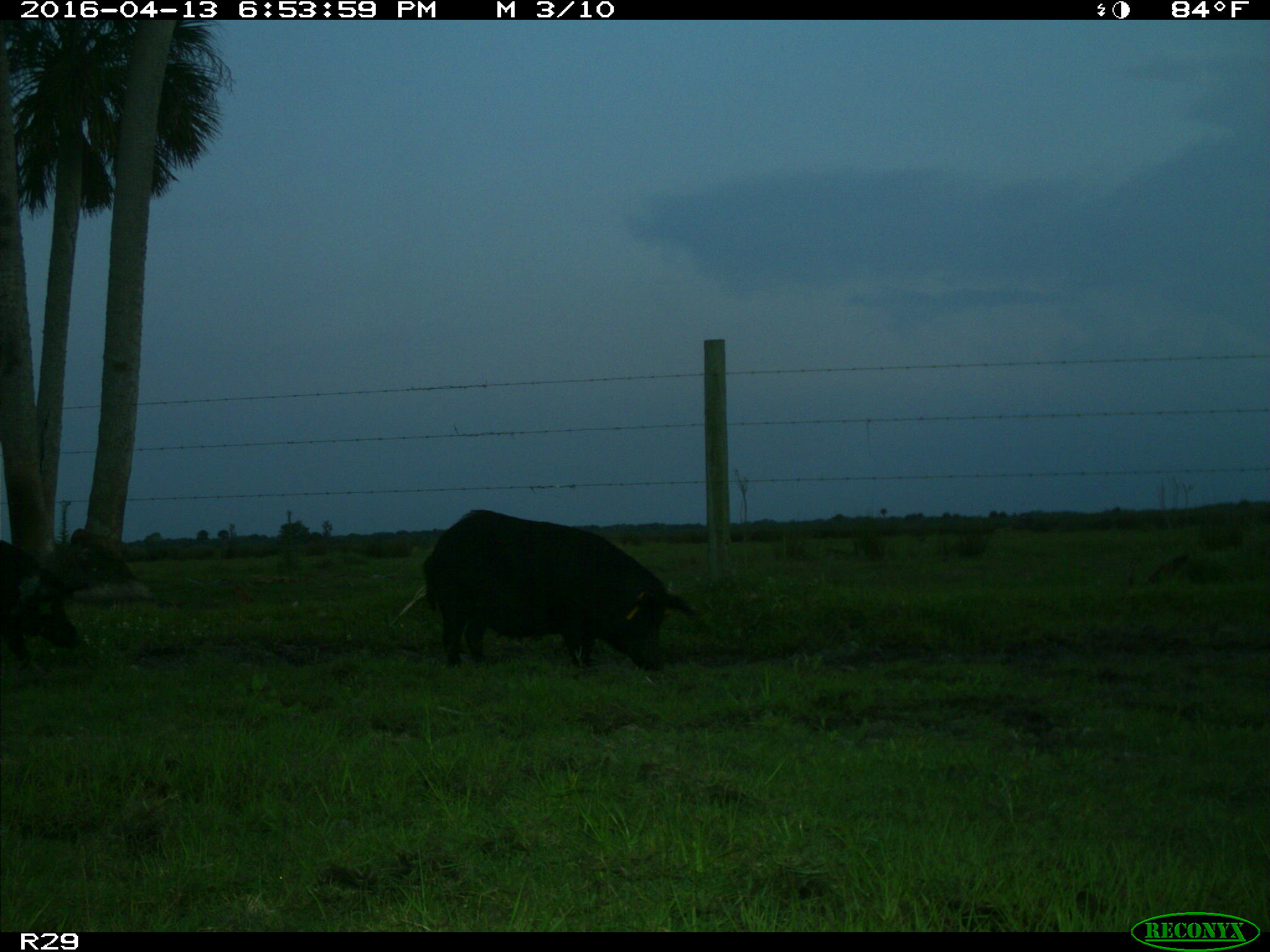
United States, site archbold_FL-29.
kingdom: Animalia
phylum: Chordata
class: Mammalia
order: Artiodactyla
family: Suidae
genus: Sus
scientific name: Sus scrofa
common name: wild boar